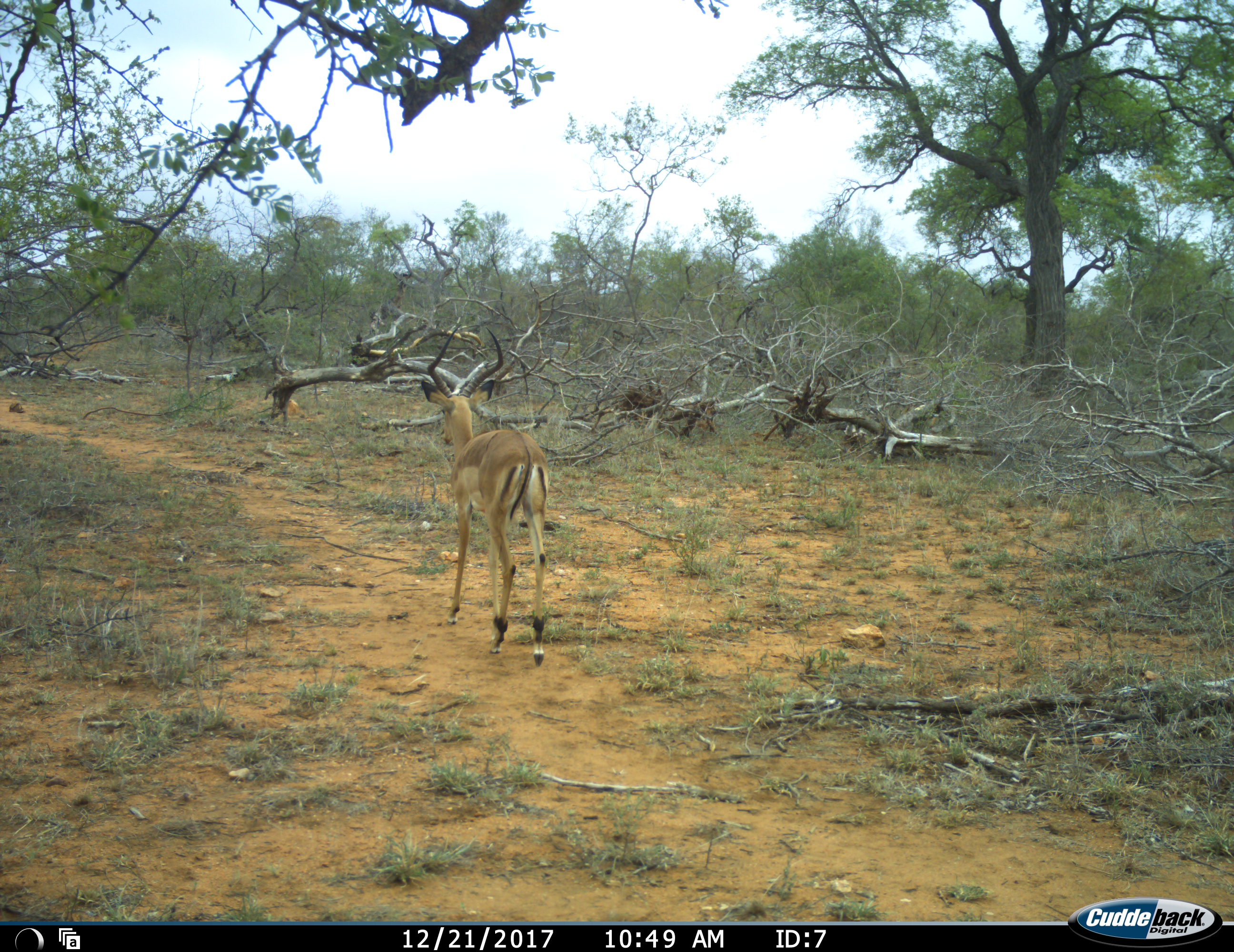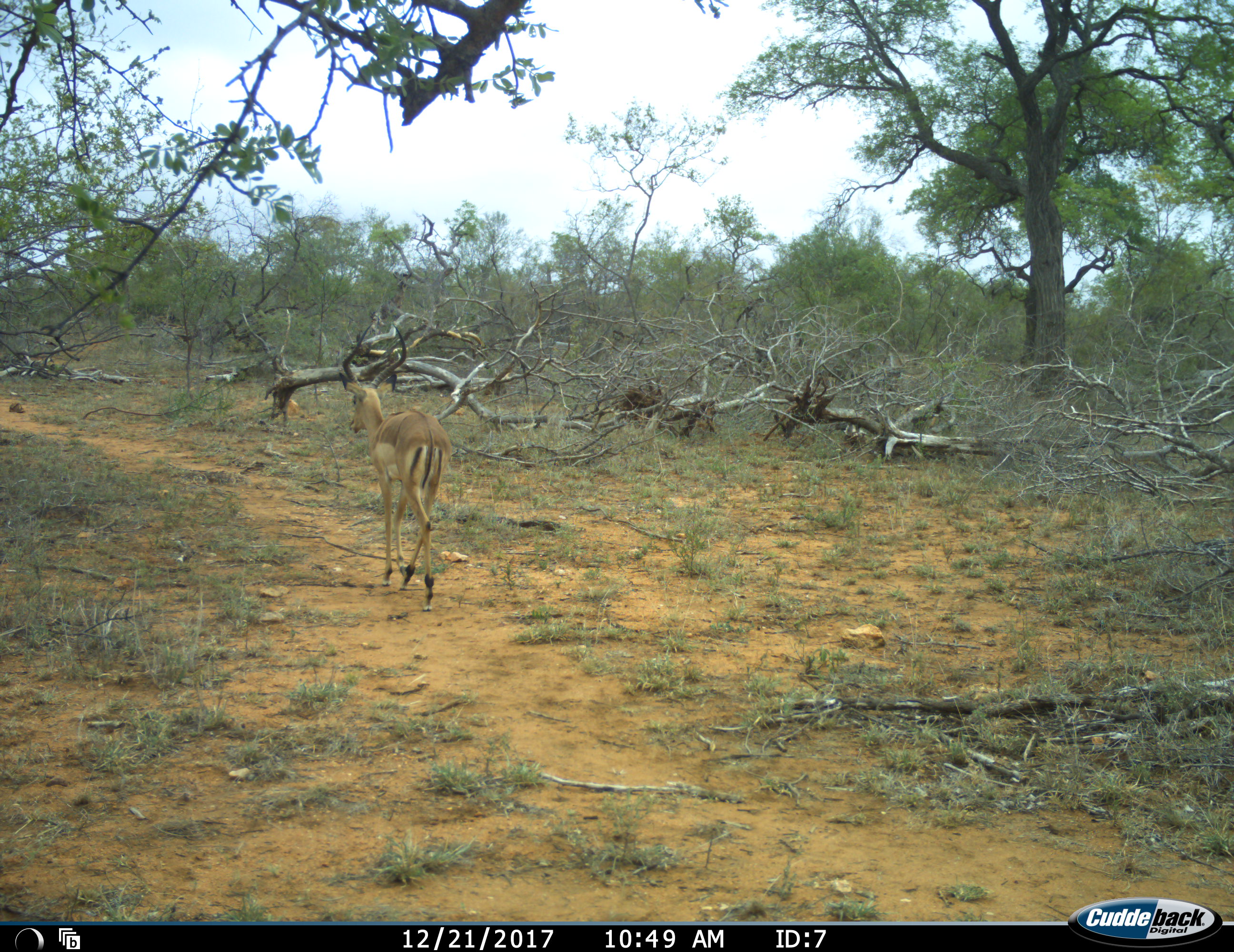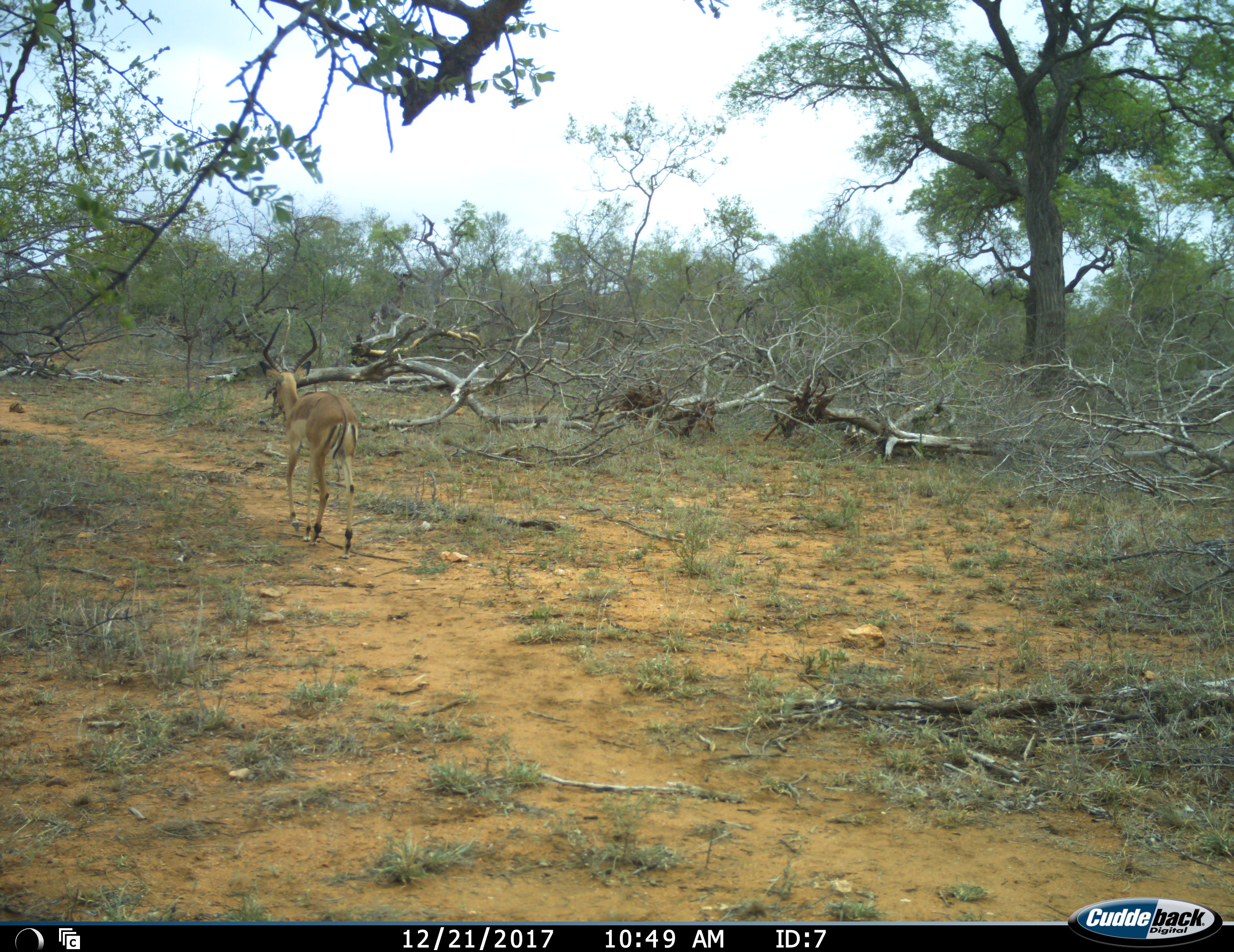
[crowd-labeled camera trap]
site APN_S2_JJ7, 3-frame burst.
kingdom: Animalia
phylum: Chordata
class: Mammalia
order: Artiodactyla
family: Bovidae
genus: Aepyceros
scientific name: Aepyceros melampus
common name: impala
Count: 1.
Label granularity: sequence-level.